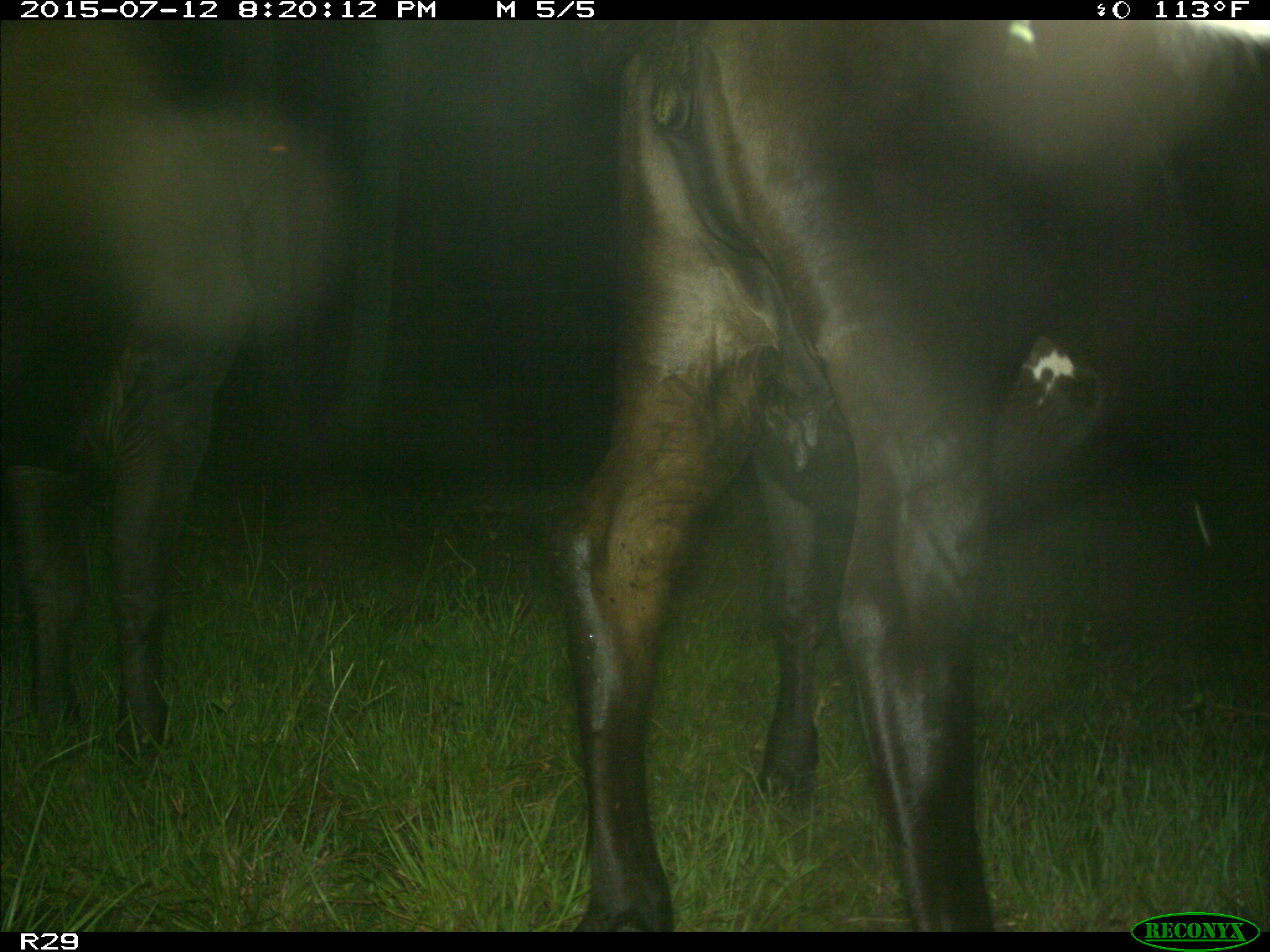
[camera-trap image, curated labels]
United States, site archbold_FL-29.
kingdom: Animalia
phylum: Chordata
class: Mammalia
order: Artiodactyla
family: Bovidae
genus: Bos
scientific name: Bos taurus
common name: domestic cow